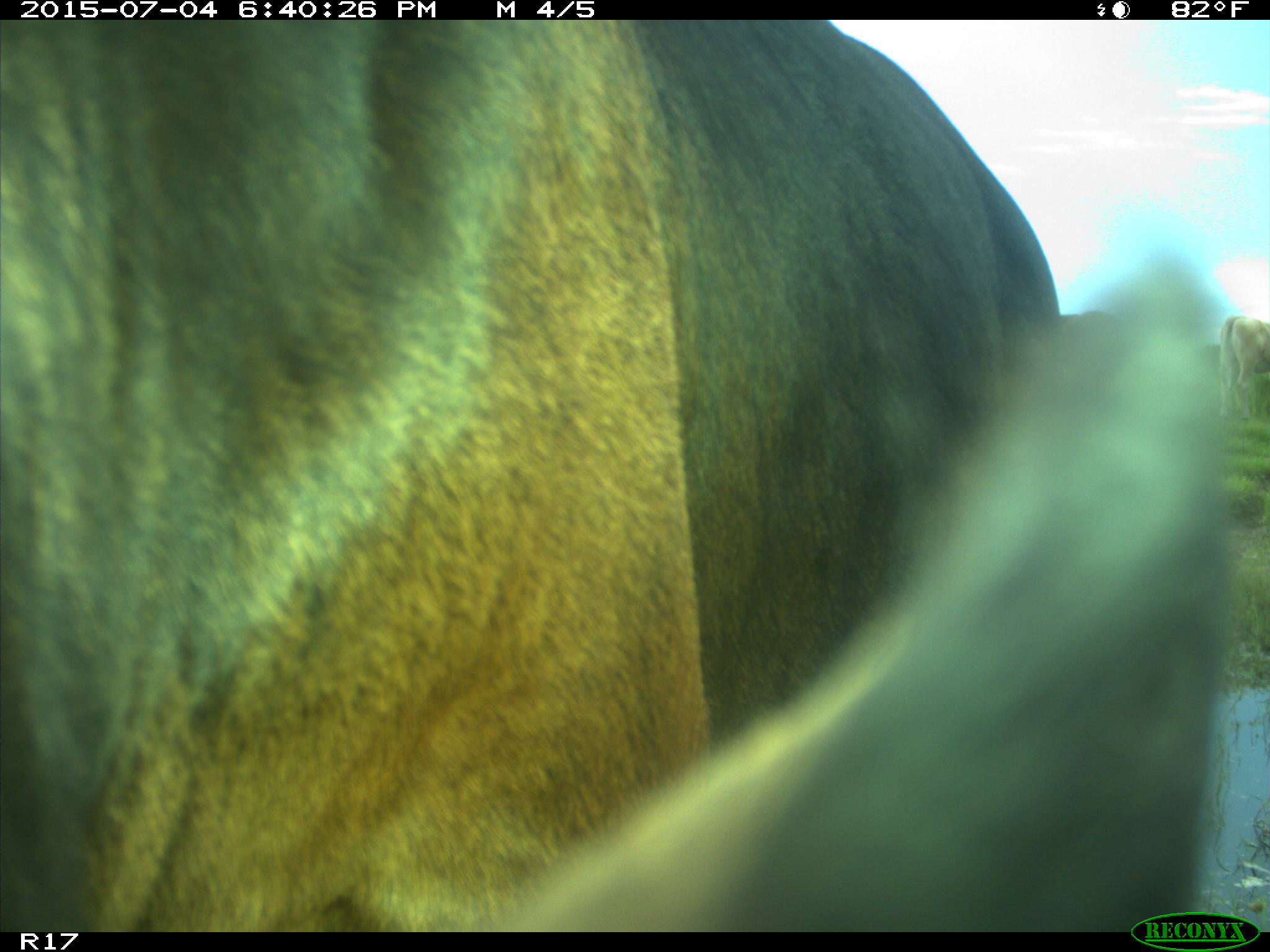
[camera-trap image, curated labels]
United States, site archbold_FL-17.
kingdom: Animalia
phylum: Chordata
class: Mammalia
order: Artiodactyla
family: Bovidae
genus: Bos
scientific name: Bos taurus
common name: domestic cow